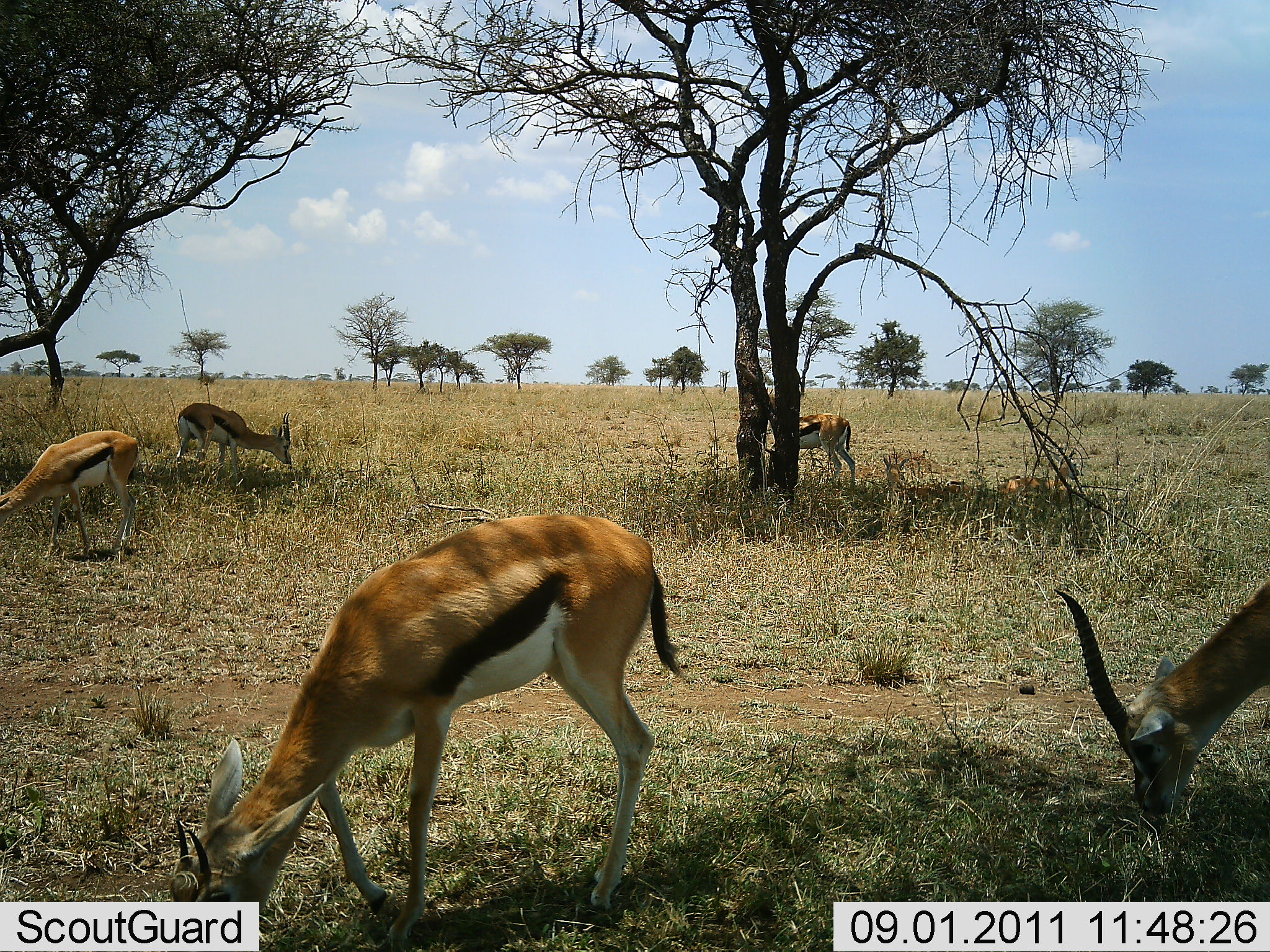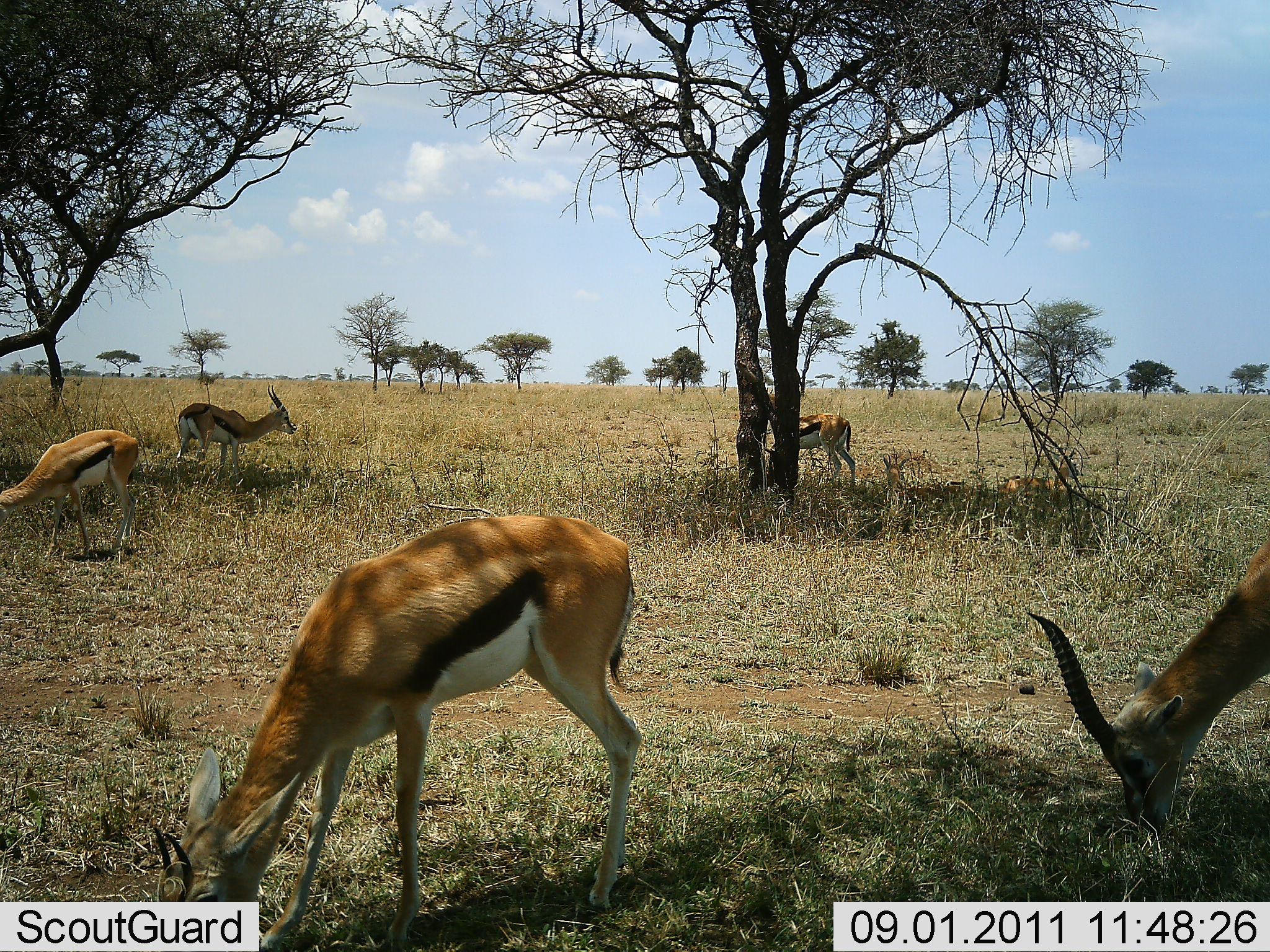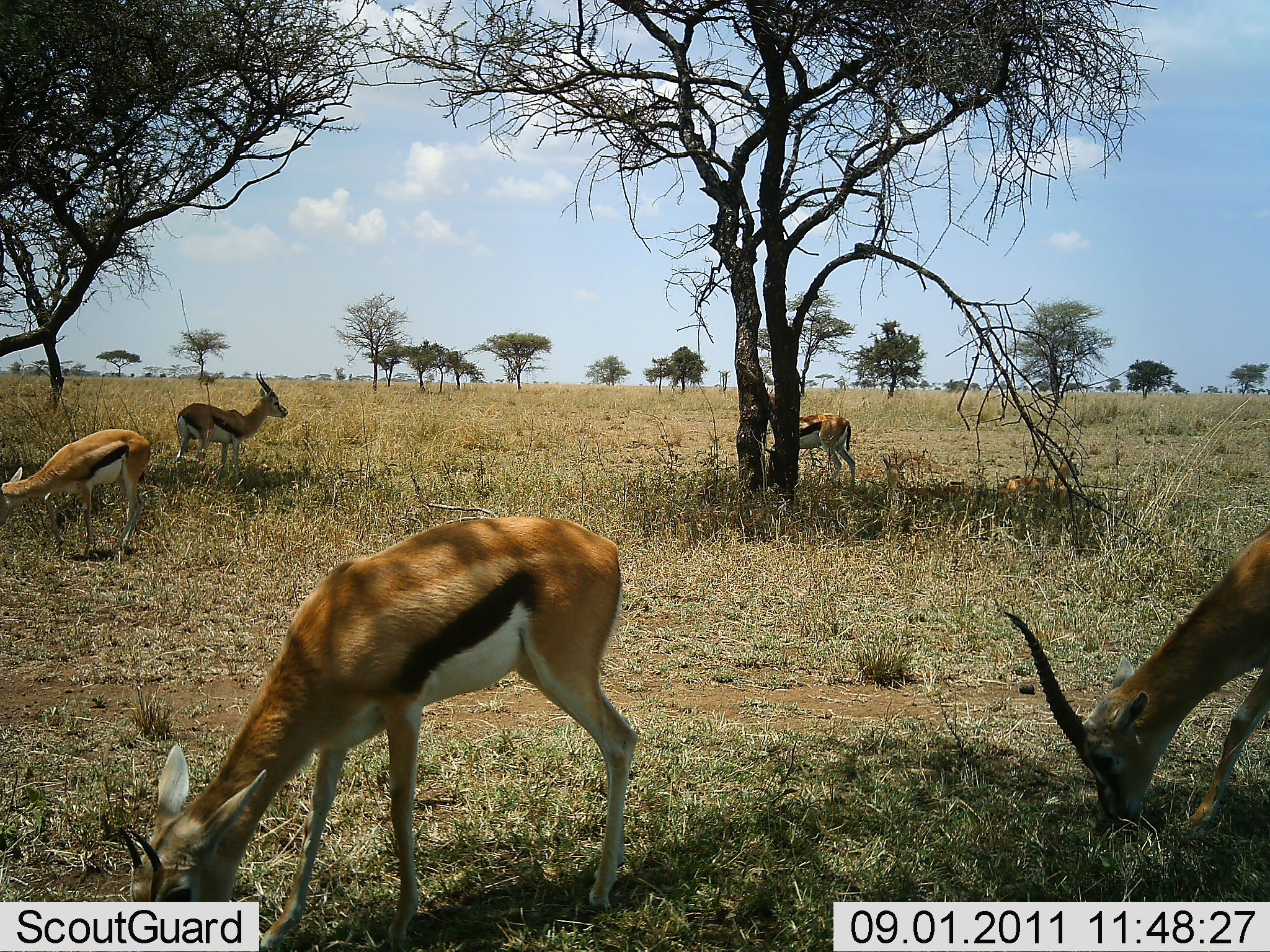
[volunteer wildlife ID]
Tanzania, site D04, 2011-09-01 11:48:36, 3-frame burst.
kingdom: Animalia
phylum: Chordata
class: Mammalia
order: Artiodactyla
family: Bovidae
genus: Eudorcas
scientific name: Eudorcas thomsonii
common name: thomson's gazelle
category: gazellethomsons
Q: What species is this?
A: Gazellethomsons (thomson's gazelle) (Eudorcas thomsonii).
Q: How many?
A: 5.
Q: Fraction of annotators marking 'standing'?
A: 30%.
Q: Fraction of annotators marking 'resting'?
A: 0%.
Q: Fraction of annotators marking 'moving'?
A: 10%.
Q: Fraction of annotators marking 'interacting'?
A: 0%.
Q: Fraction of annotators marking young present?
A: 0%.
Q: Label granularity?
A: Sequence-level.